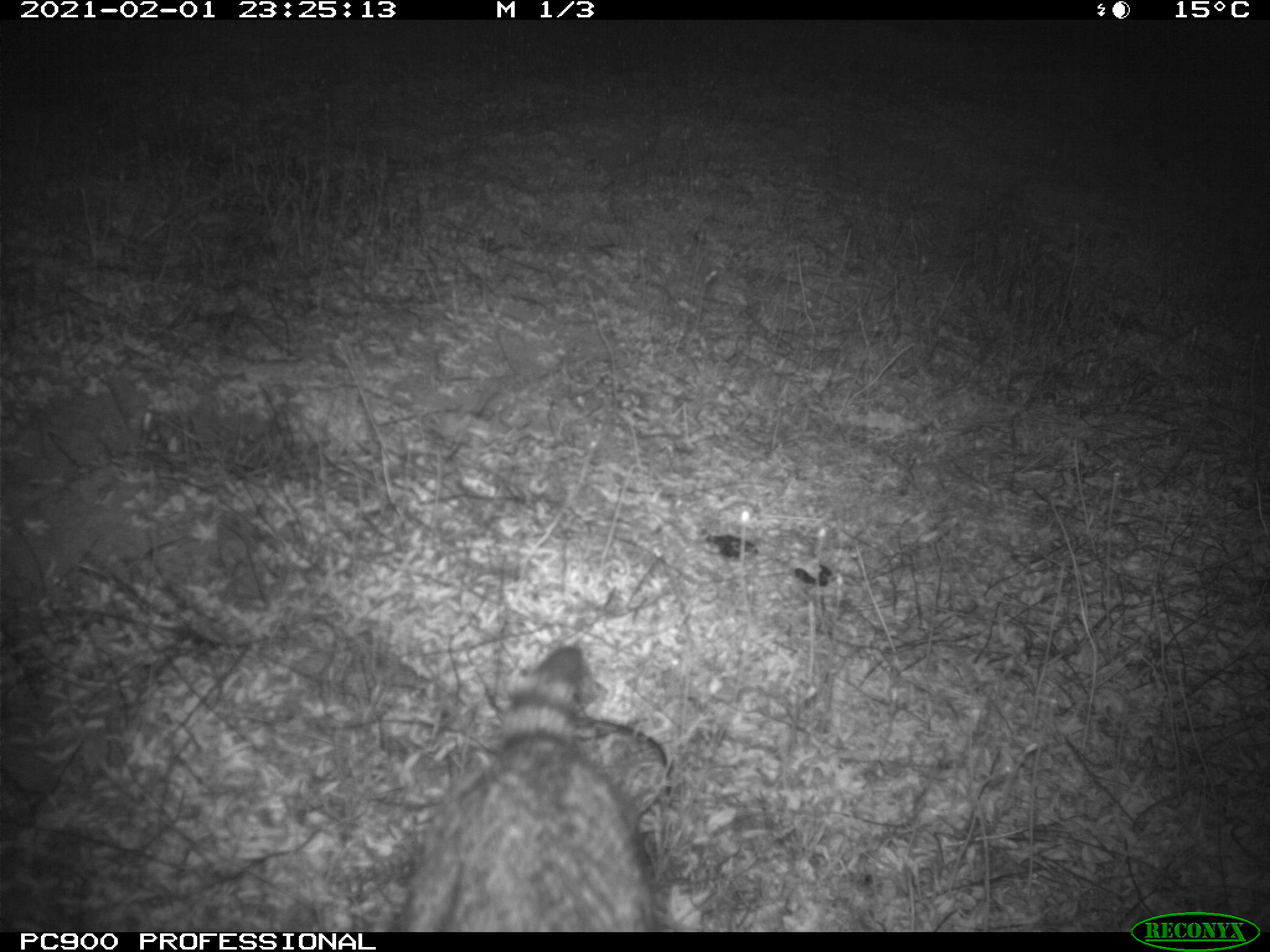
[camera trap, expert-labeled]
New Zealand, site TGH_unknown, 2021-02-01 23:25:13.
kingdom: Animalia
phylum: Chordata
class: Mammalia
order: Carnivora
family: Felidae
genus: Felis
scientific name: Felis catus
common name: domestic cat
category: cat